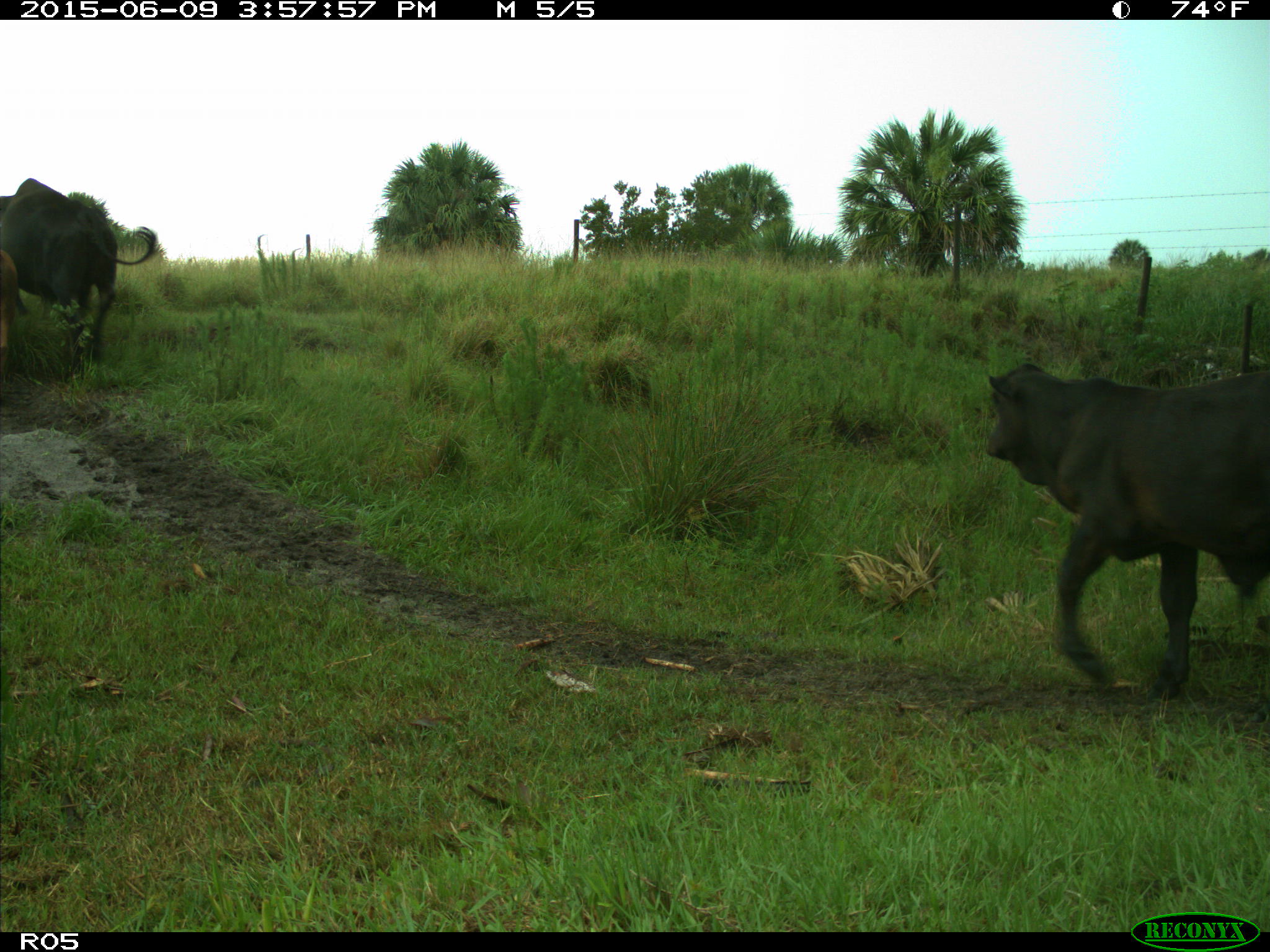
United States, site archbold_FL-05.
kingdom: Animalia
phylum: Chordata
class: Mammalia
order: Artiodactyla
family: Bovidae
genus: Bos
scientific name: Bos taurus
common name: domestic cow